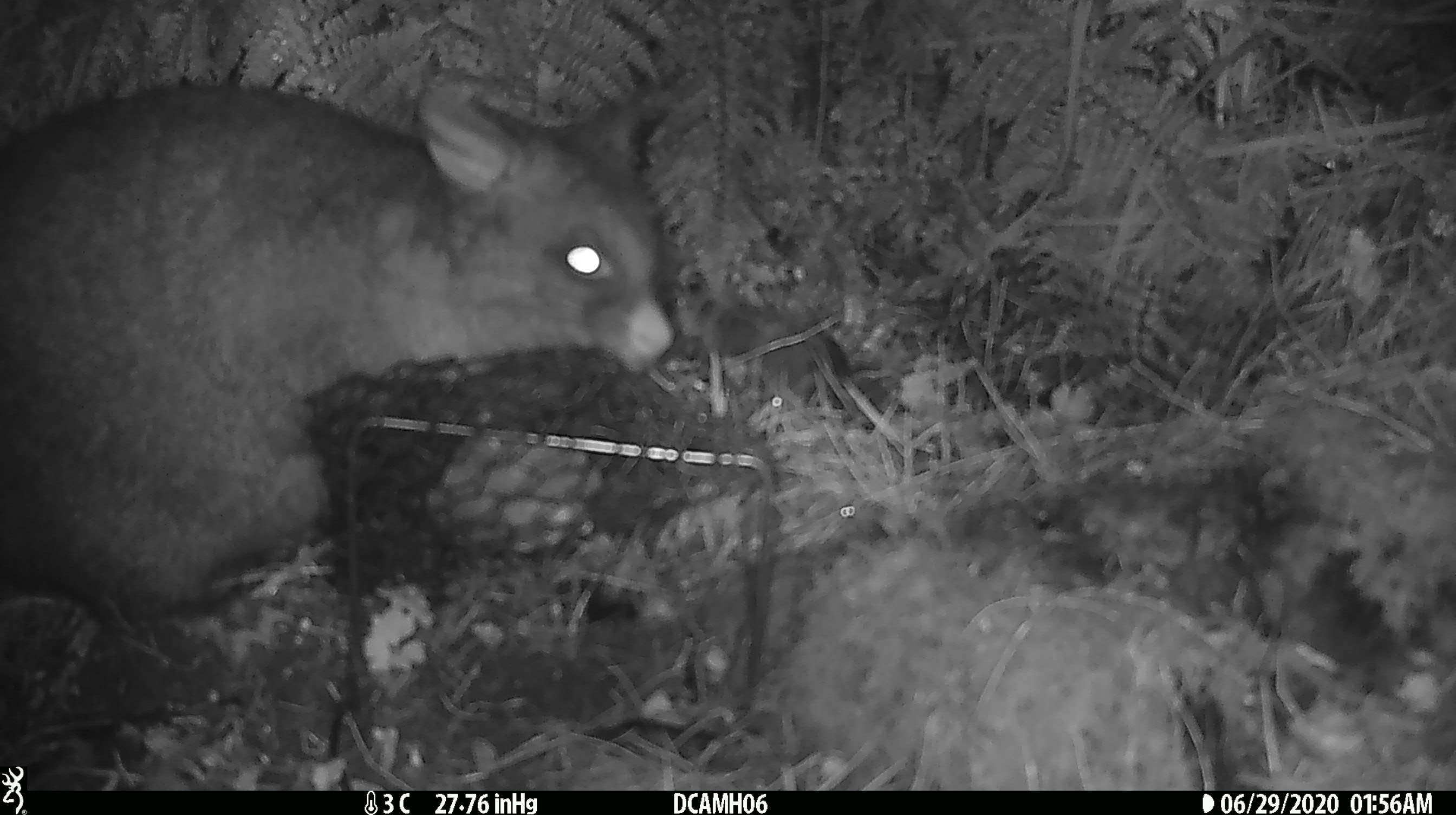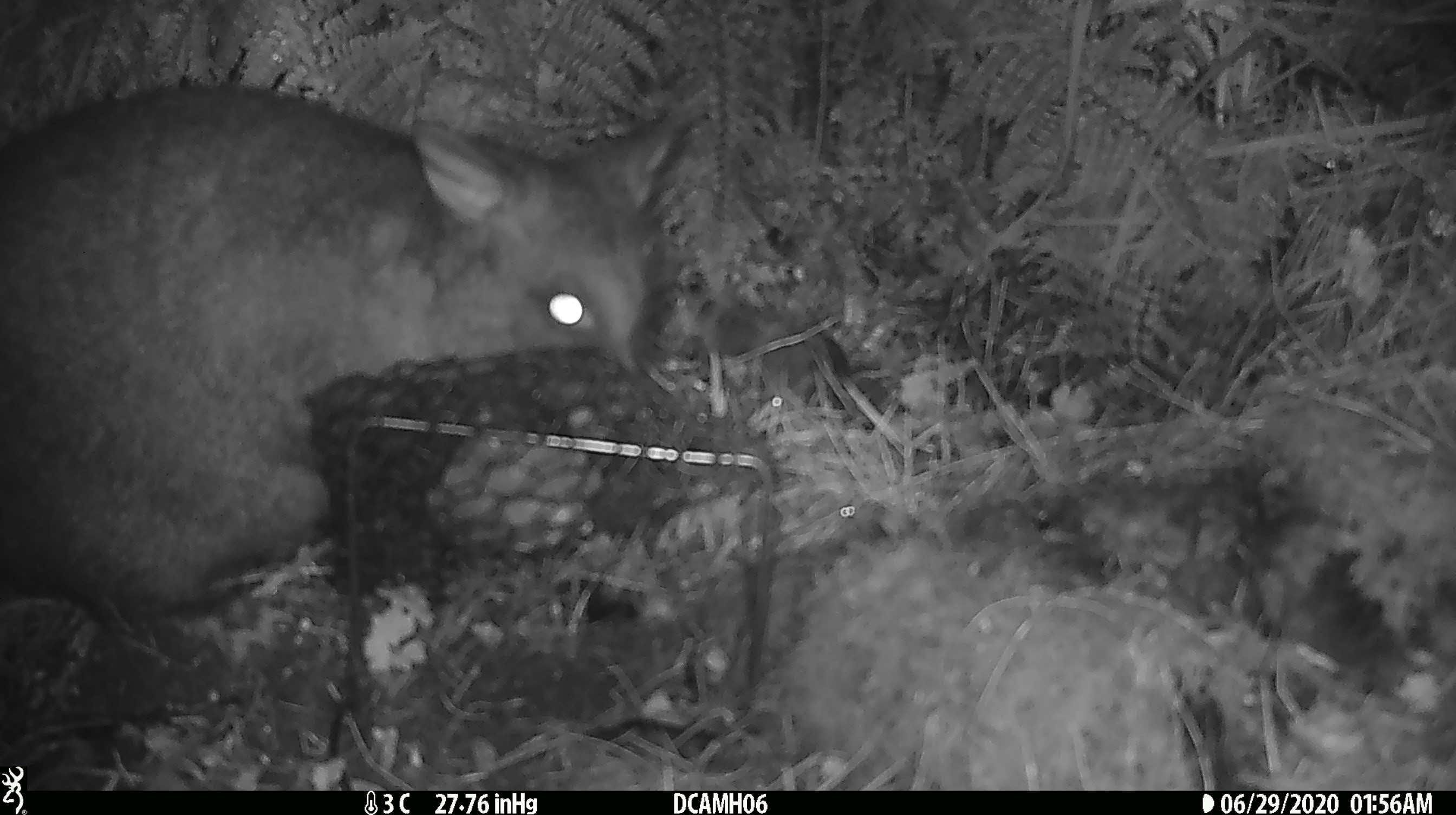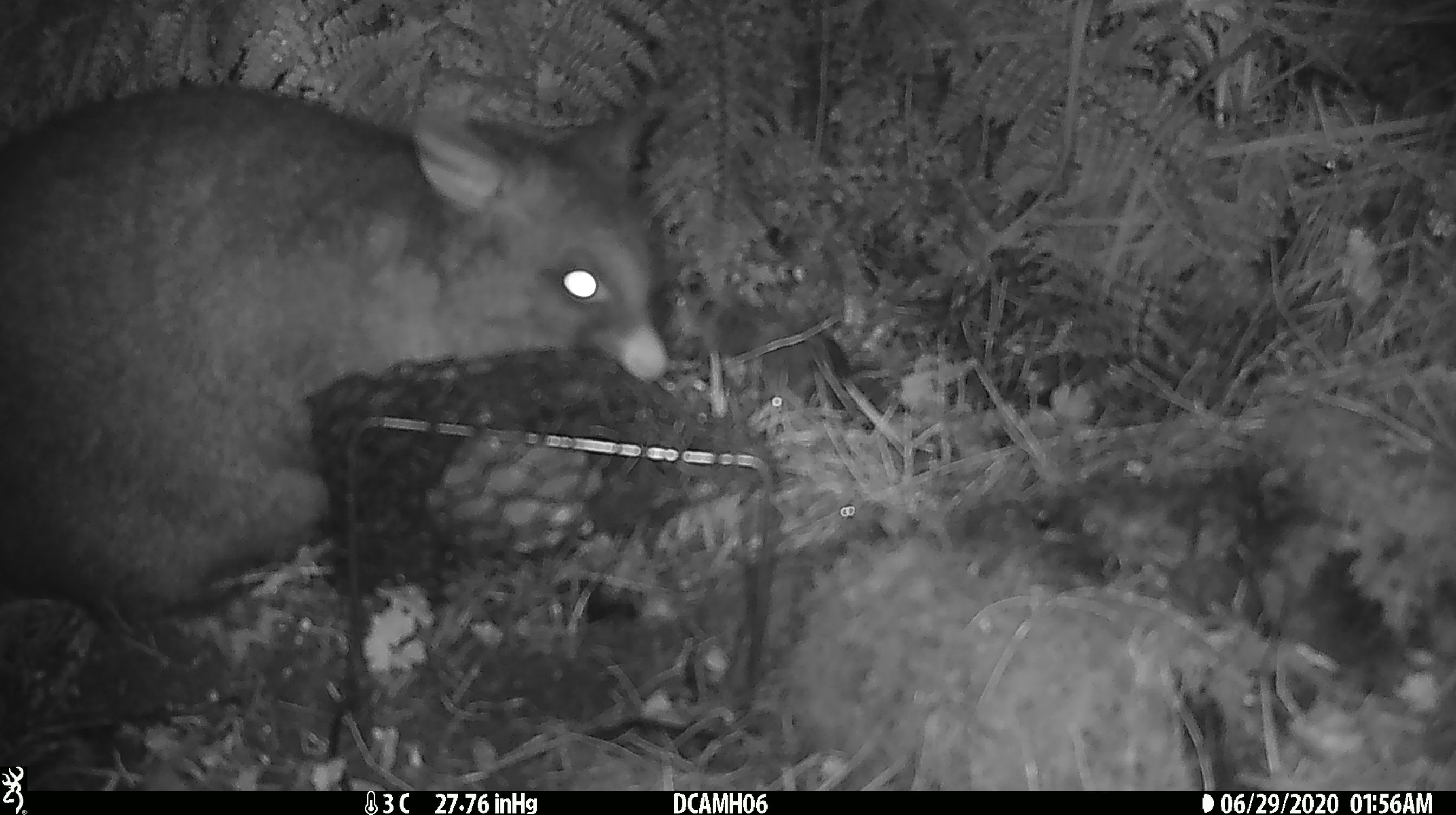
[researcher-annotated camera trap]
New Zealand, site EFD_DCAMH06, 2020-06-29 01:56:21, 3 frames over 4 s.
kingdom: Animalia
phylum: Chordata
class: Mammalia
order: Diprotodontia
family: Phalangeridae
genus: Trichosurus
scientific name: Trichosurus vulpecula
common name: common brushtail possum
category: possum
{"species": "possum (common brushtail possum) (Trichosurus vulpecula)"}